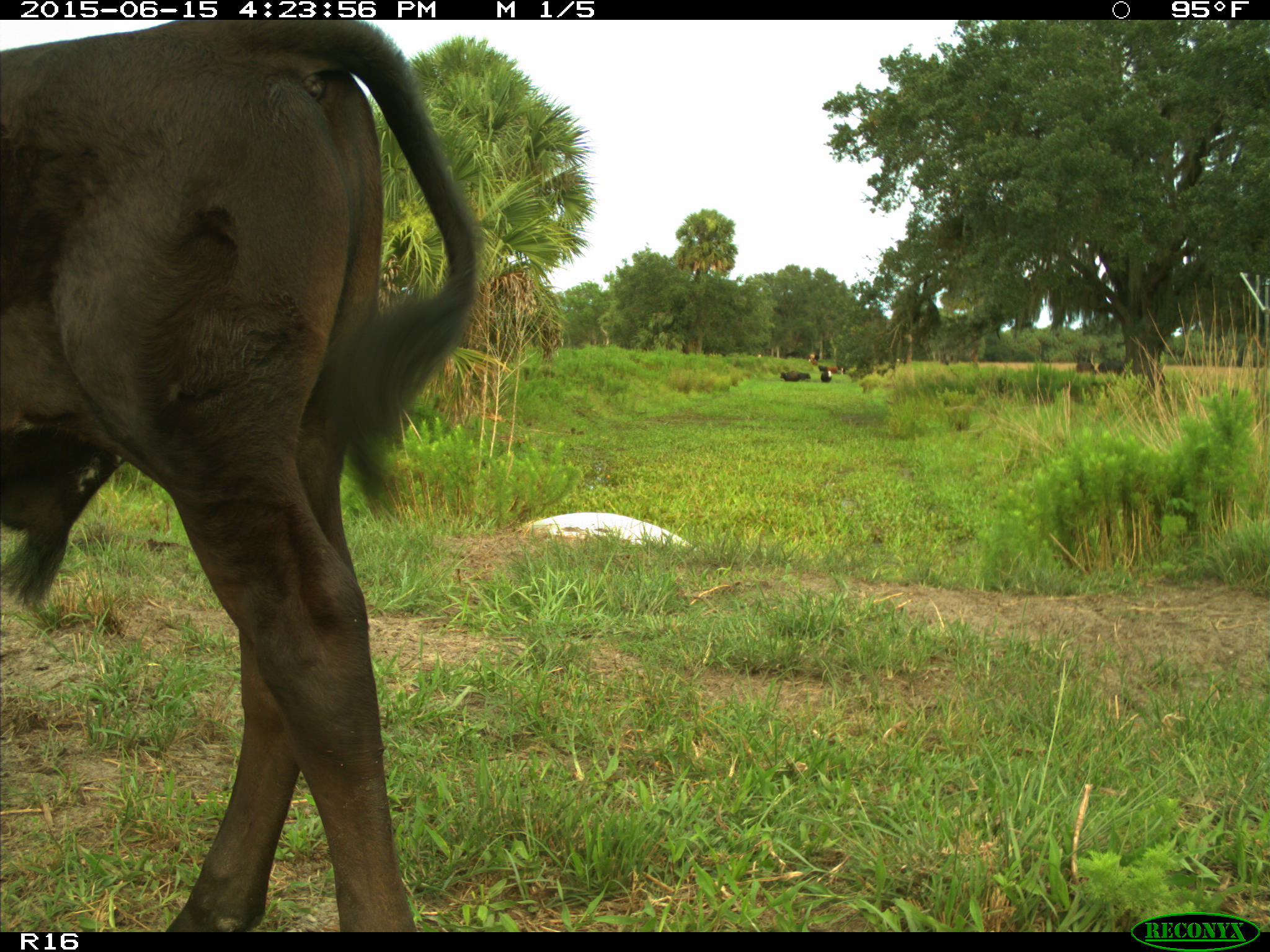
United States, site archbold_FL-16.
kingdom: Animalia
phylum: Chordata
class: Mammalia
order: Artiodactyla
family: Bovidae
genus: Bos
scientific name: Bos taurus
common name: domestic cow